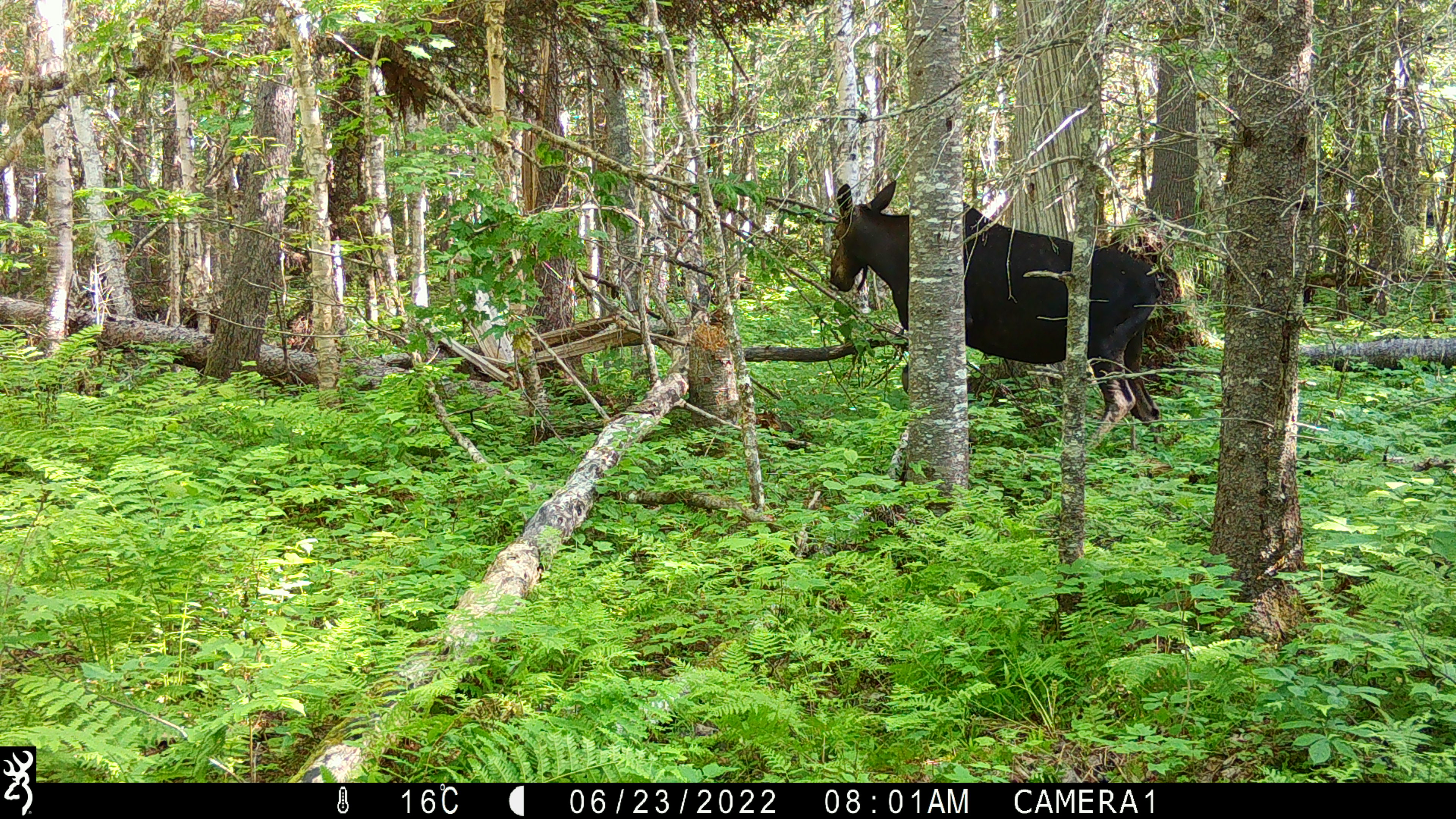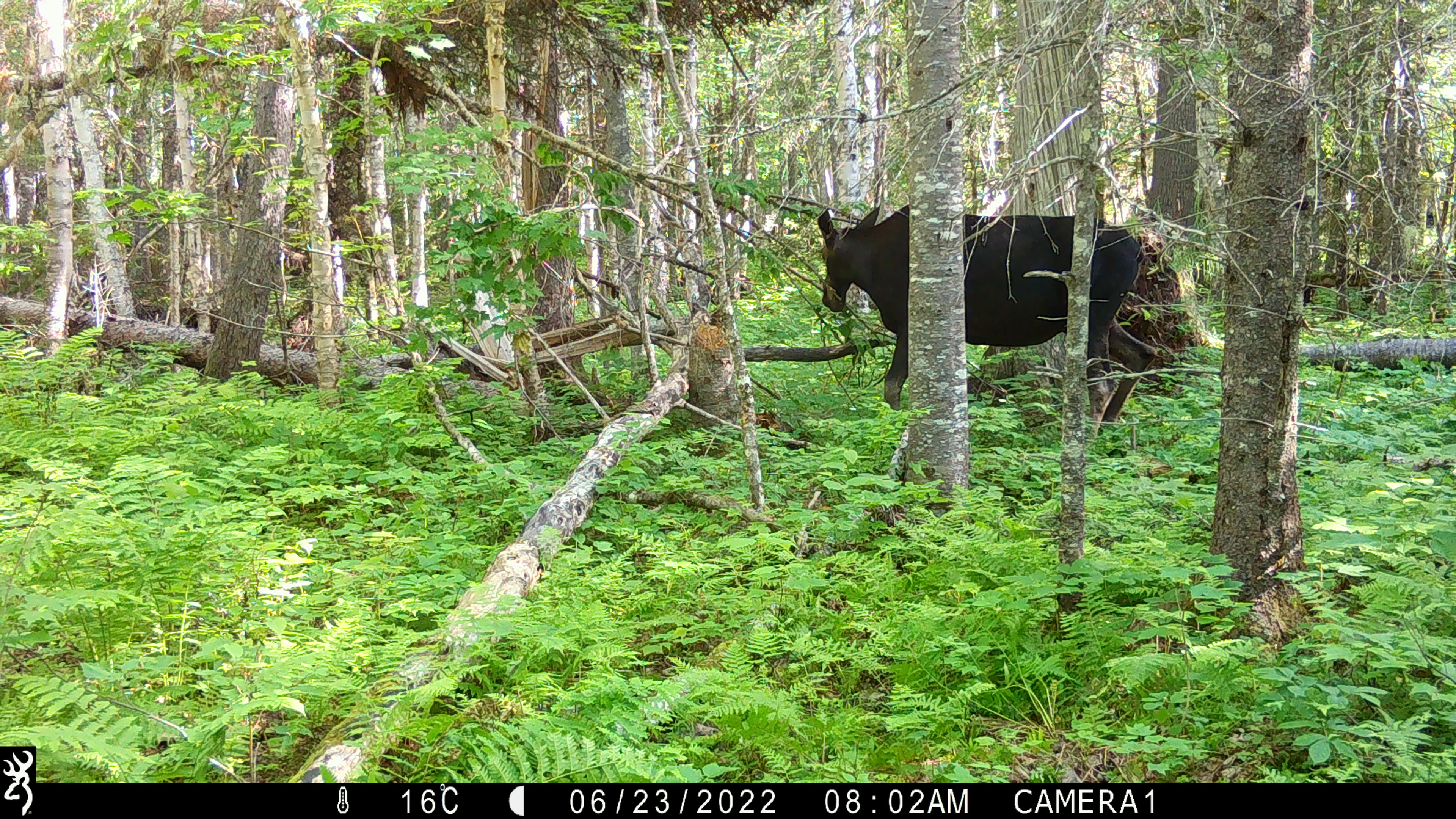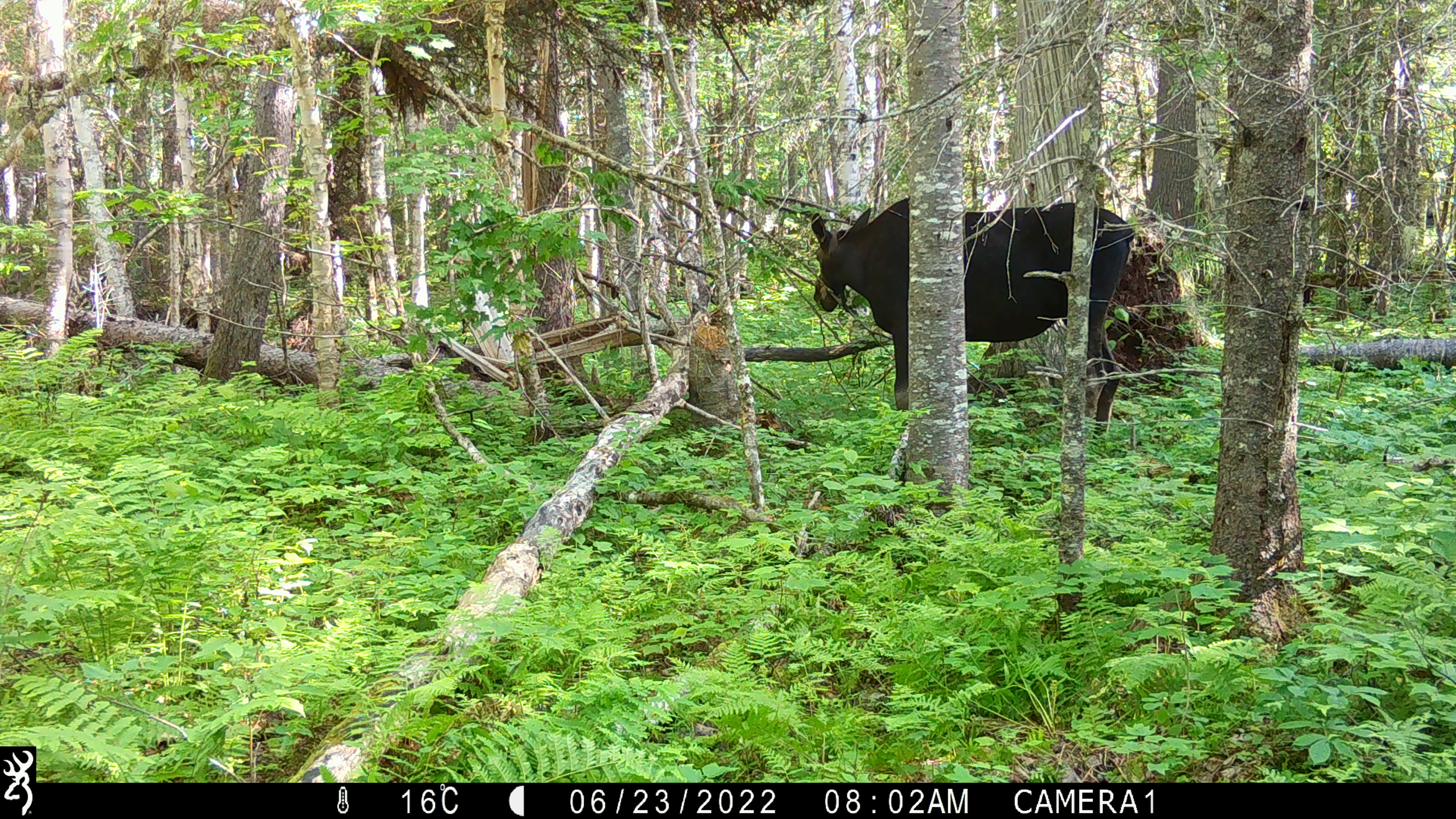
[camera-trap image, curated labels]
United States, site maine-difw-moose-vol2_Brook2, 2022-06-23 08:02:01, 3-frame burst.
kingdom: Animalia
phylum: Chordata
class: Mammalia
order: Artiodactyla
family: Cervidae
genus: Alces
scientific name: Alces alces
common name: moose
Moose (Alces alces).